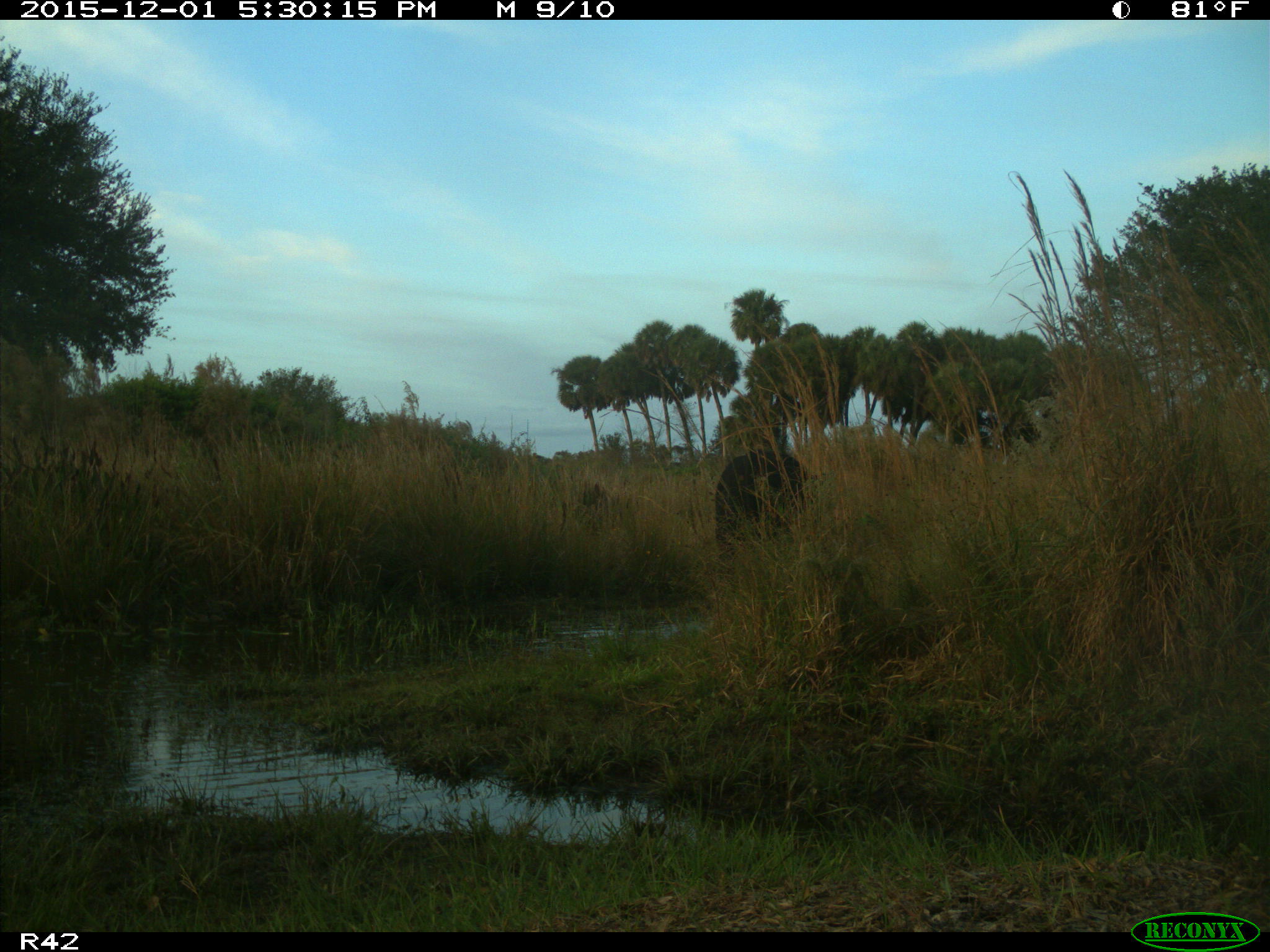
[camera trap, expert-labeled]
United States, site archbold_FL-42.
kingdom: Animalia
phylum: Chordata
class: Mammalia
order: Artiodactyla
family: Bovidae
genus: Bos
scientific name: Bos taurus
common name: domestic cow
Bos taurus (domestic cow).